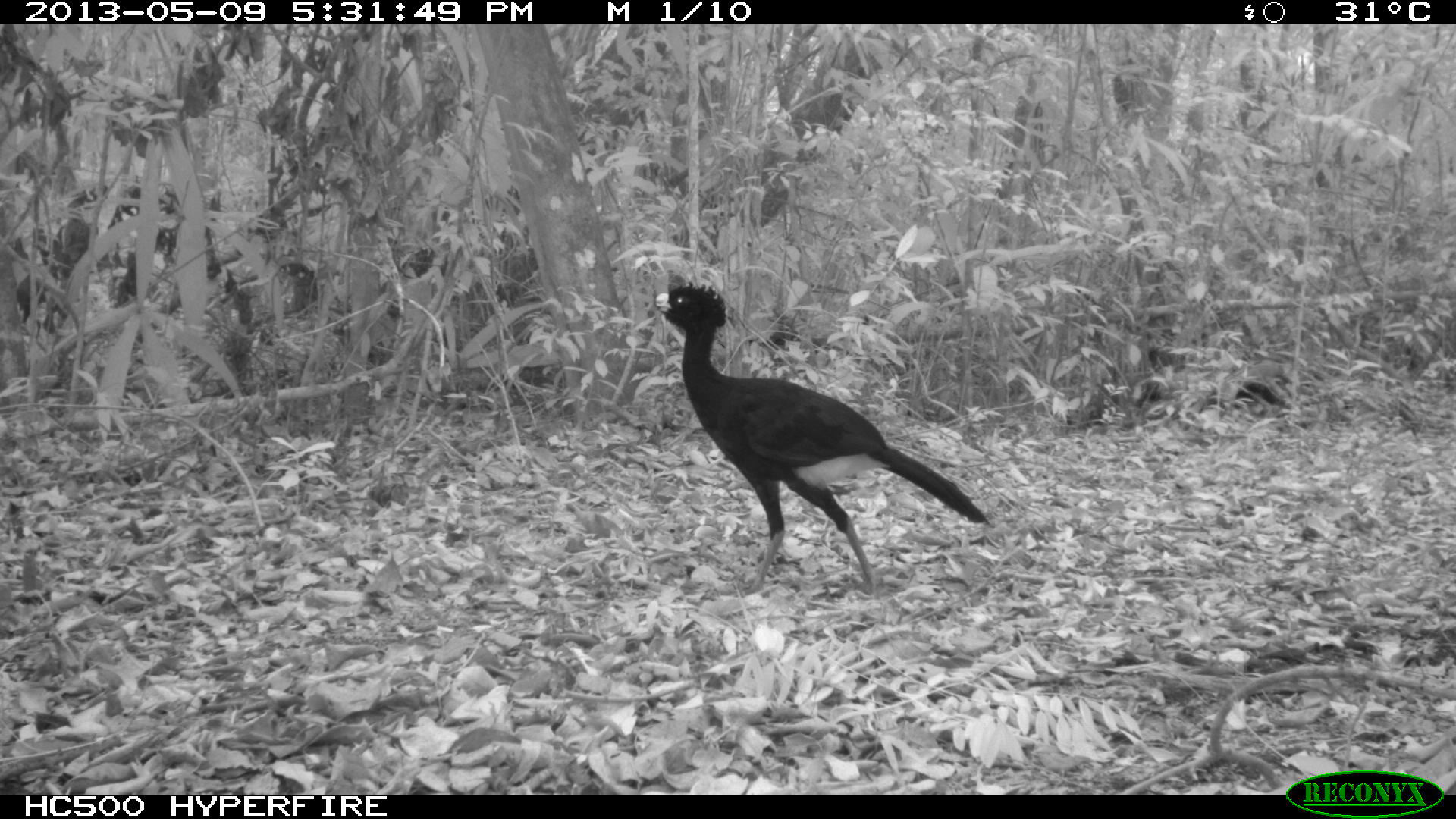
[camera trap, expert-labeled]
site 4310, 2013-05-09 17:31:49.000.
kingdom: Animalia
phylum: Chordata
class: Aves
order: Galliformes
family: Cracidae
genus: Crax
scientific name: Crax rubra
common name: great curassow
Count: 1.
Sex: male.